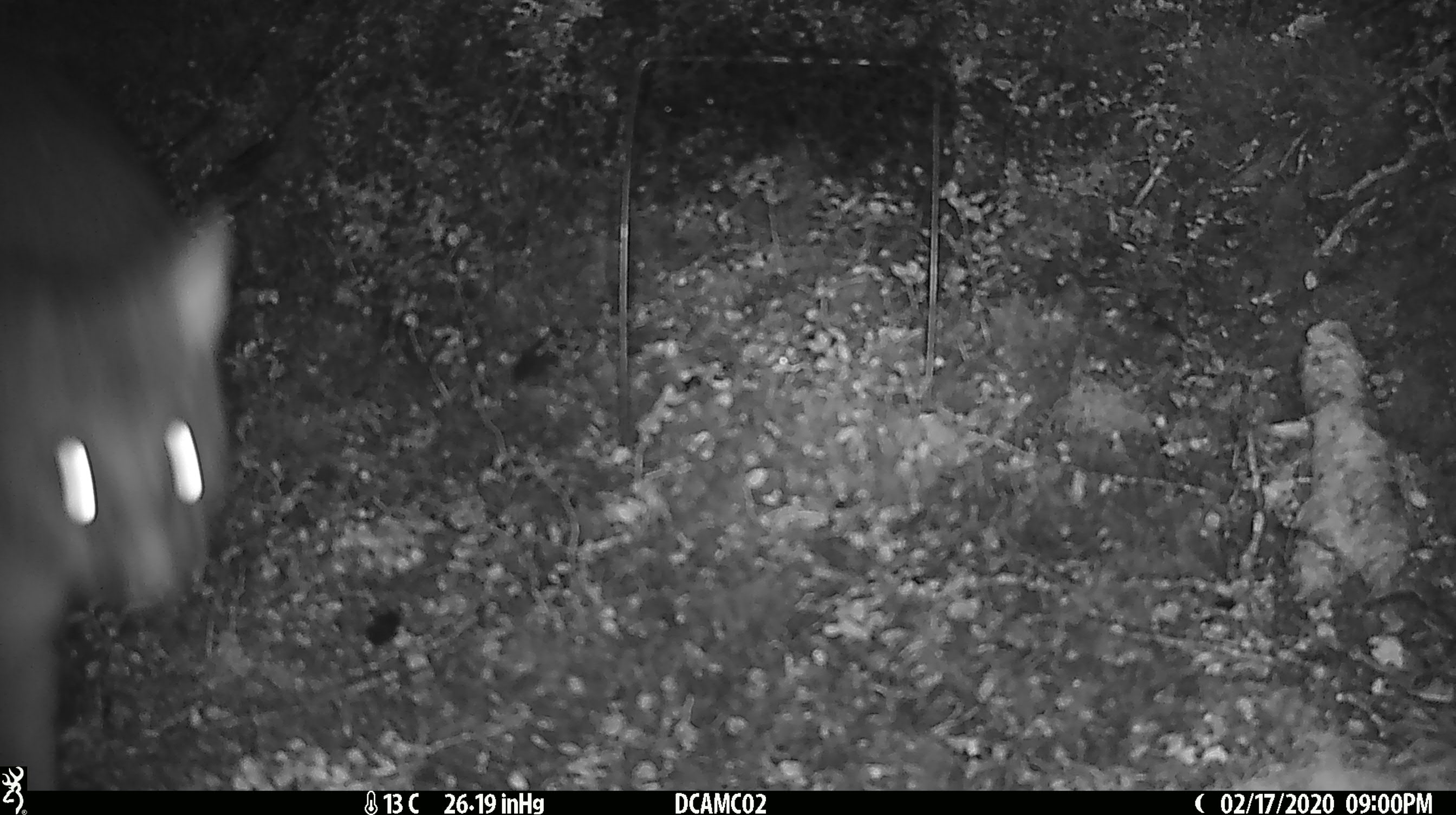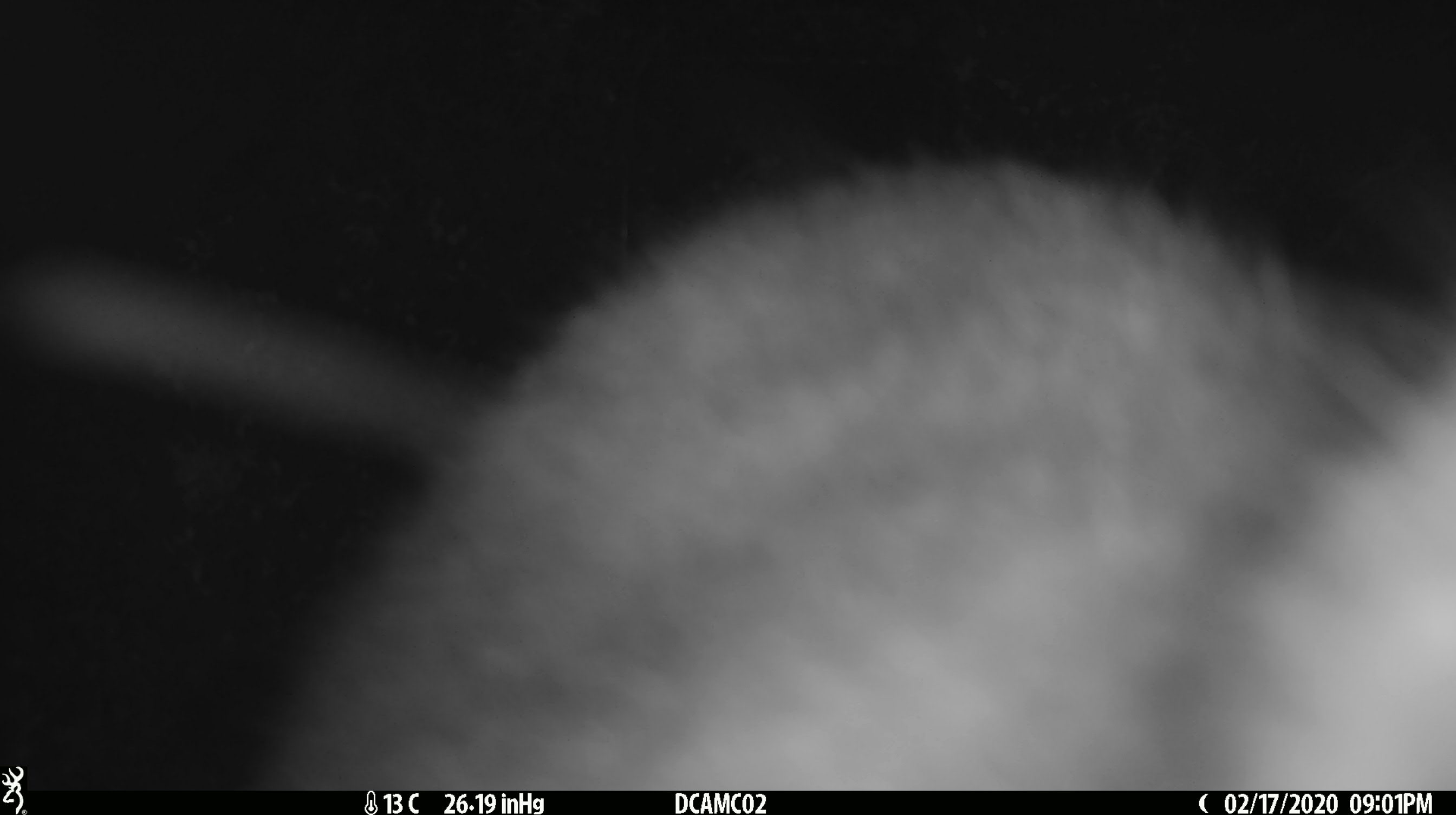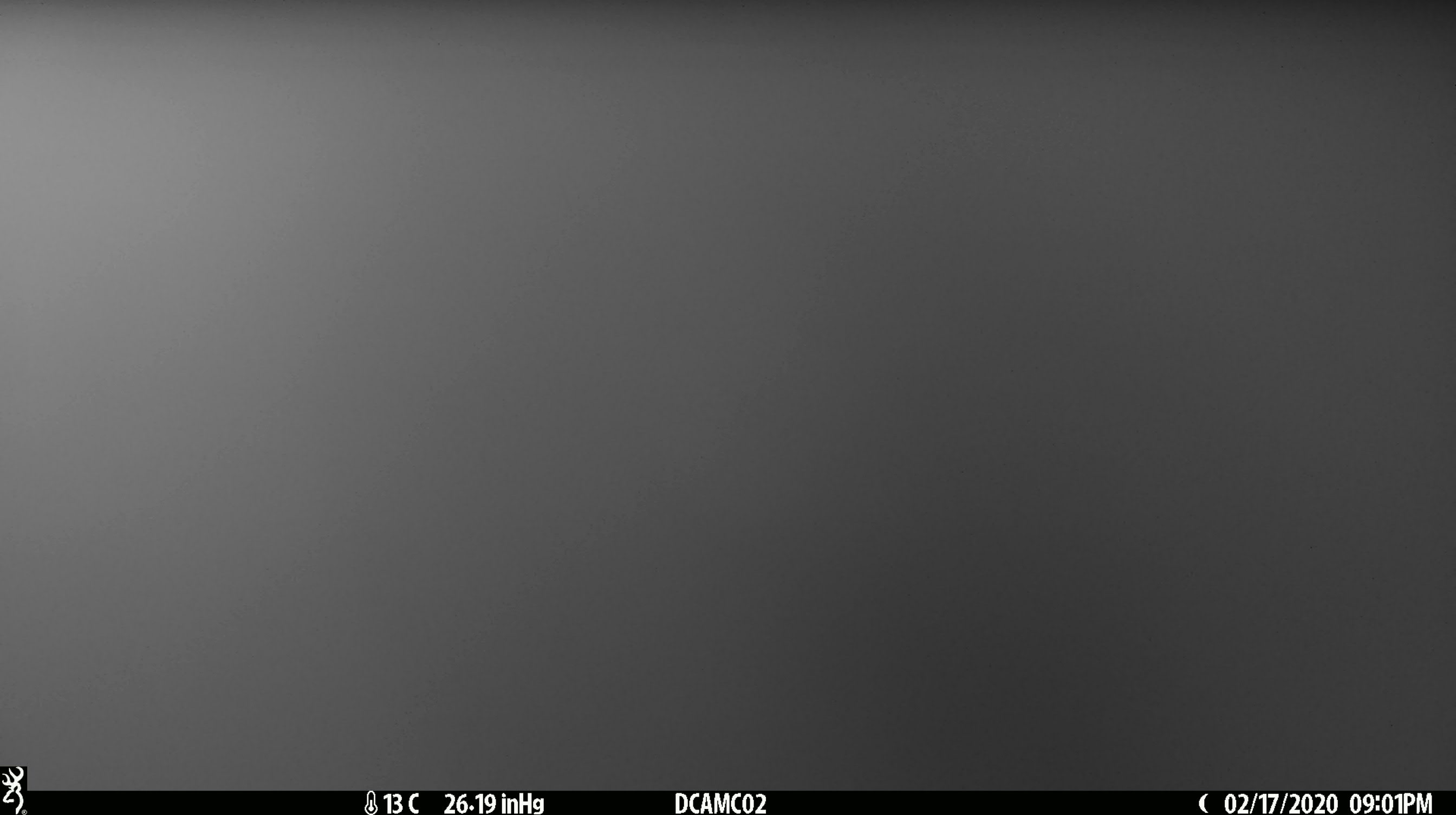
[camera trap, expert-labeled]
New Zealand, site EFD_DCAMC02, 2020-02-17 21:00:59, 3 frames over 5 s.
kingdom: Animalia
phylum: Chordata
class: Mammalia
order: Diprotodontia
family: Phalangeridae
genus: Trichosurus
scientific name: Trichosurus vulpecula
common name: common brushtail possum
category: possum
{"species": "possum (common brushtail possum) (Trichosurus vulpecula)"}